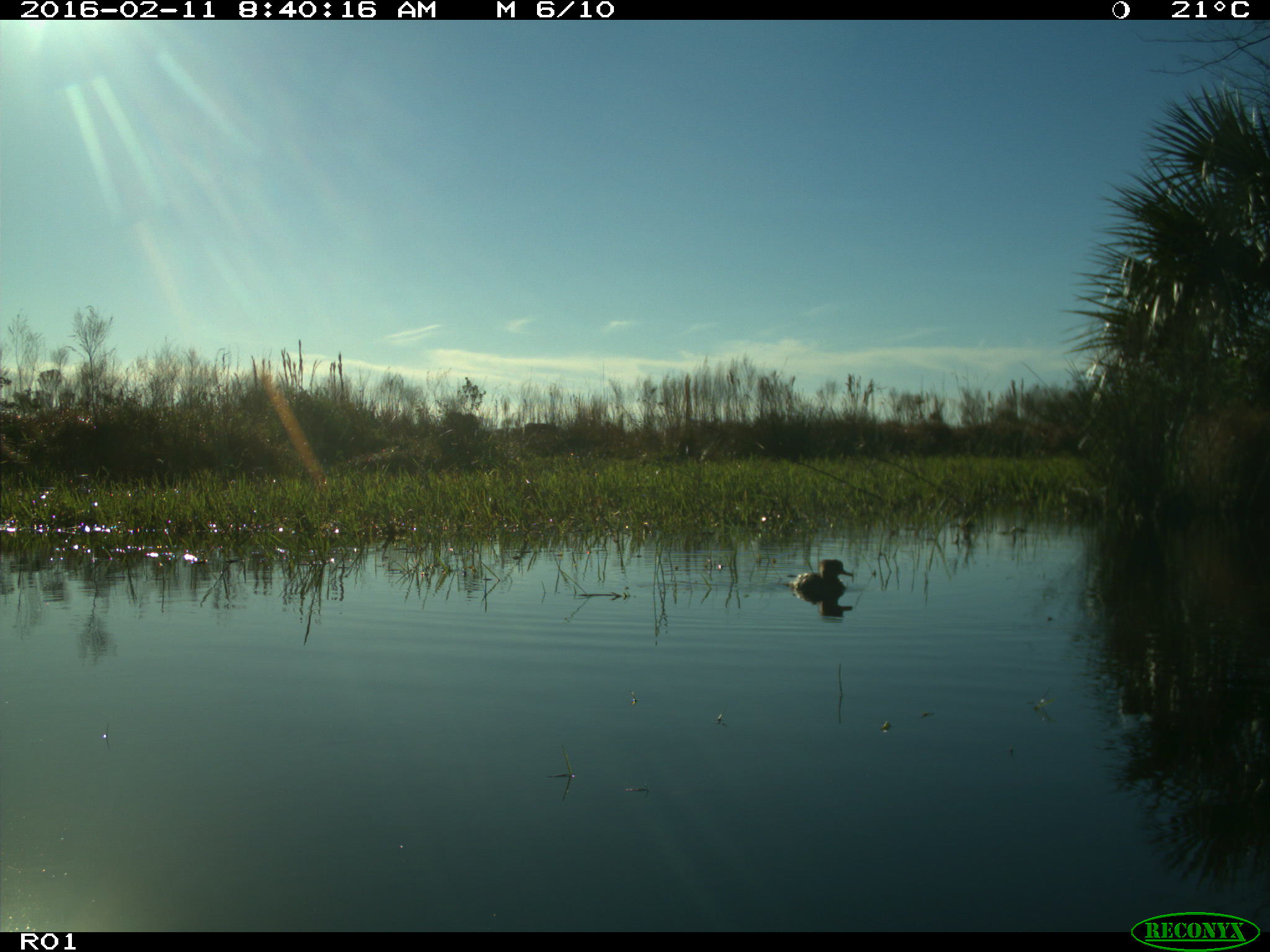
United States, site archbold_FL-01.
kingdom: Animalia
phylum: Chordata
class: Aves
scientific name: Aves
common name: birds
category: unidentified bird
Unidentified bird (birds) (Aves).